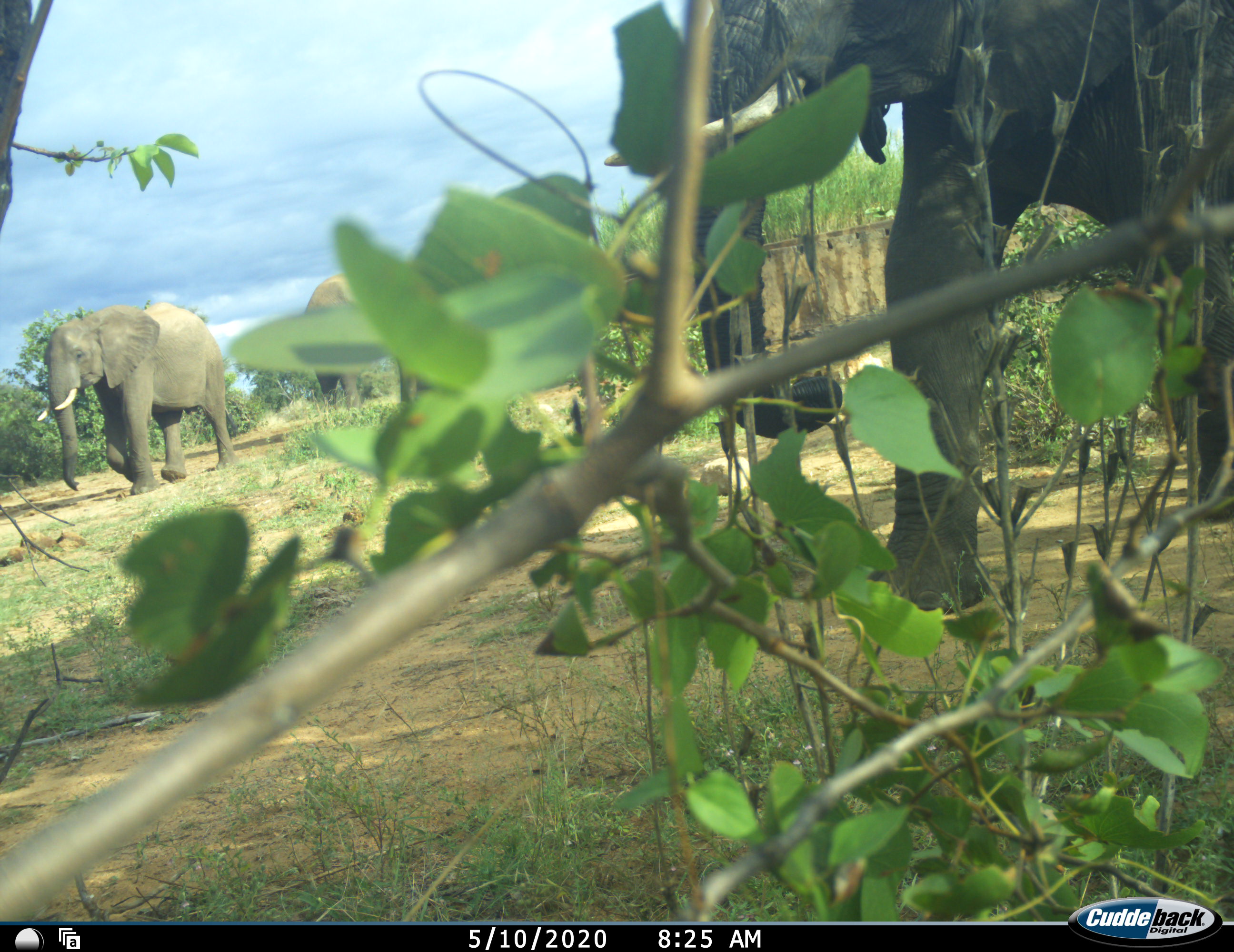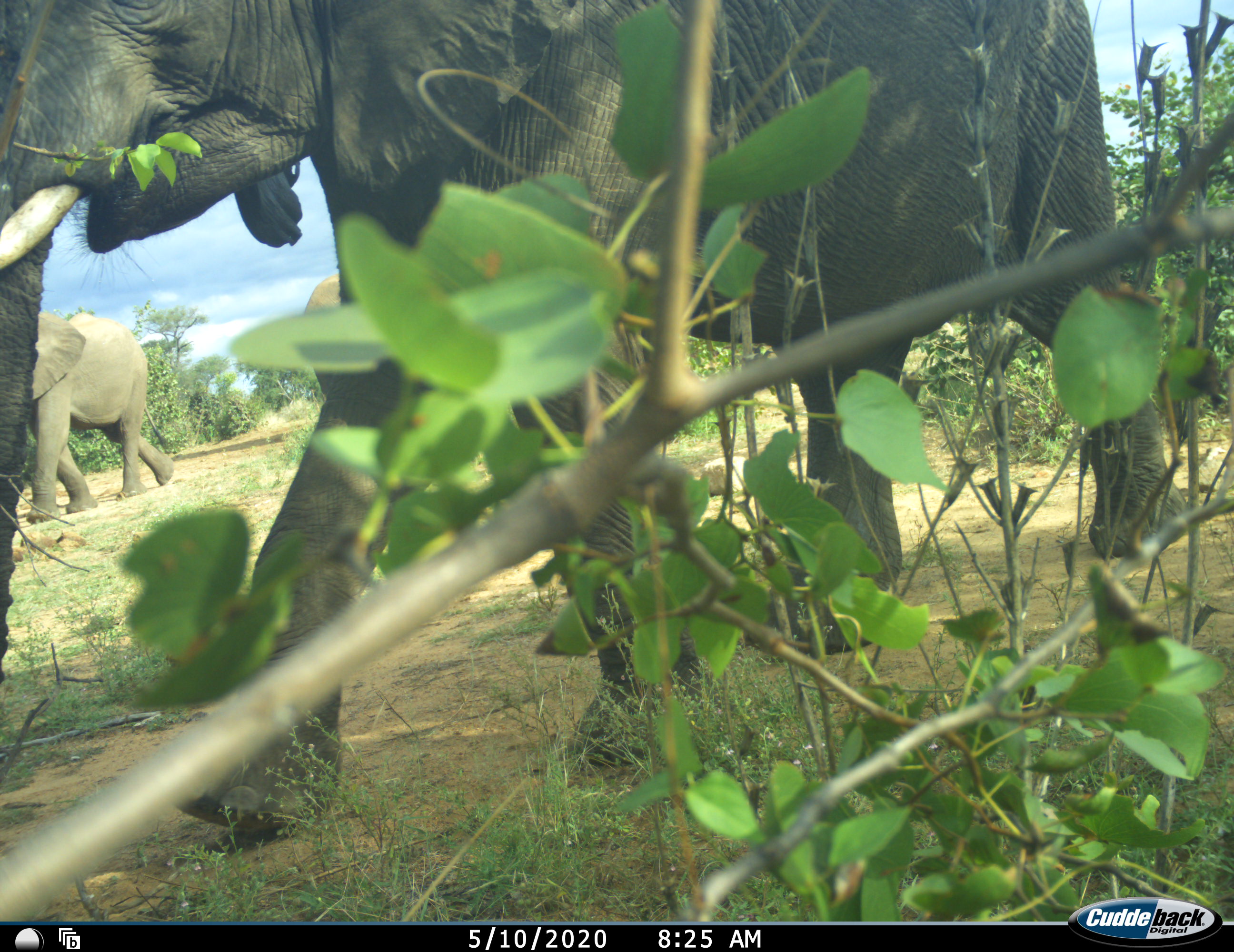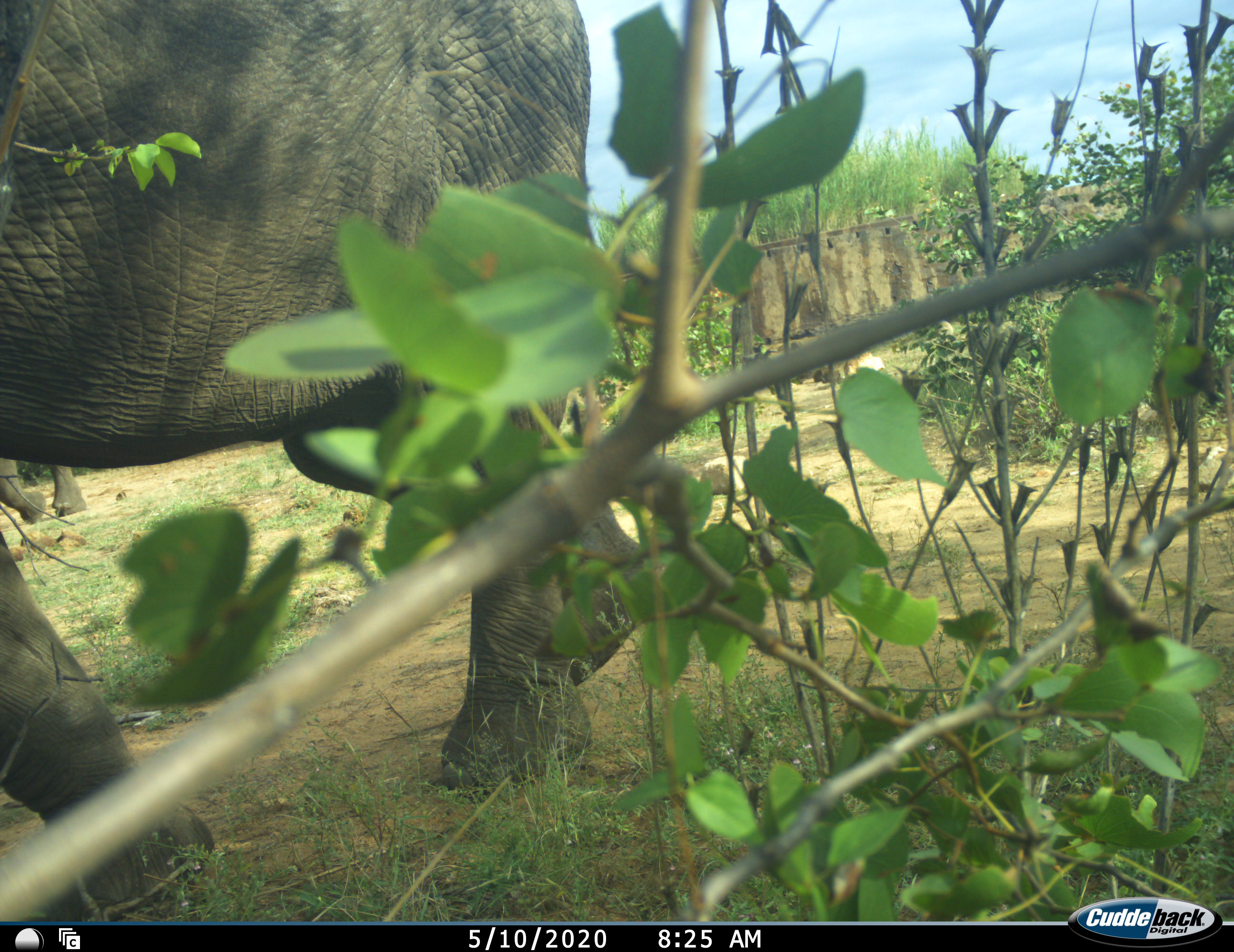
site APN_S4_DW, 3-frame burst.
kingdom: Animalia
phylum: Chordata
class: Mammalia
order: Proboscidea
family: Elephantidae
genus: Loxodonta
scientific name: Loxodonta africana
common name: african bush elephant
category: elephant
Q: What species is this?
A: Elephant (african bush elephant) (Loxodonta africana).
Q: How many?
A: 3.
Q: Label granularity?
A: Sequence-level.